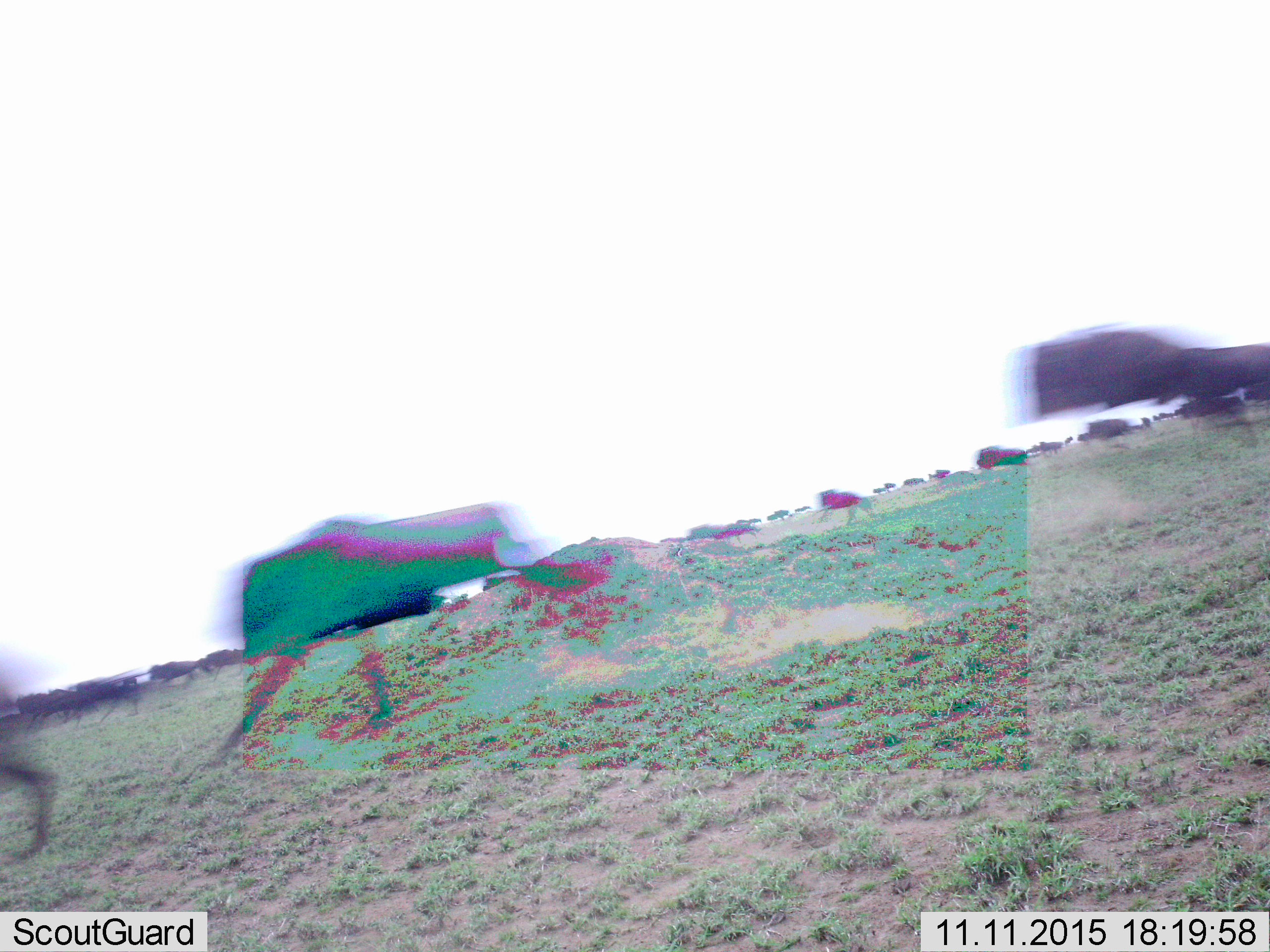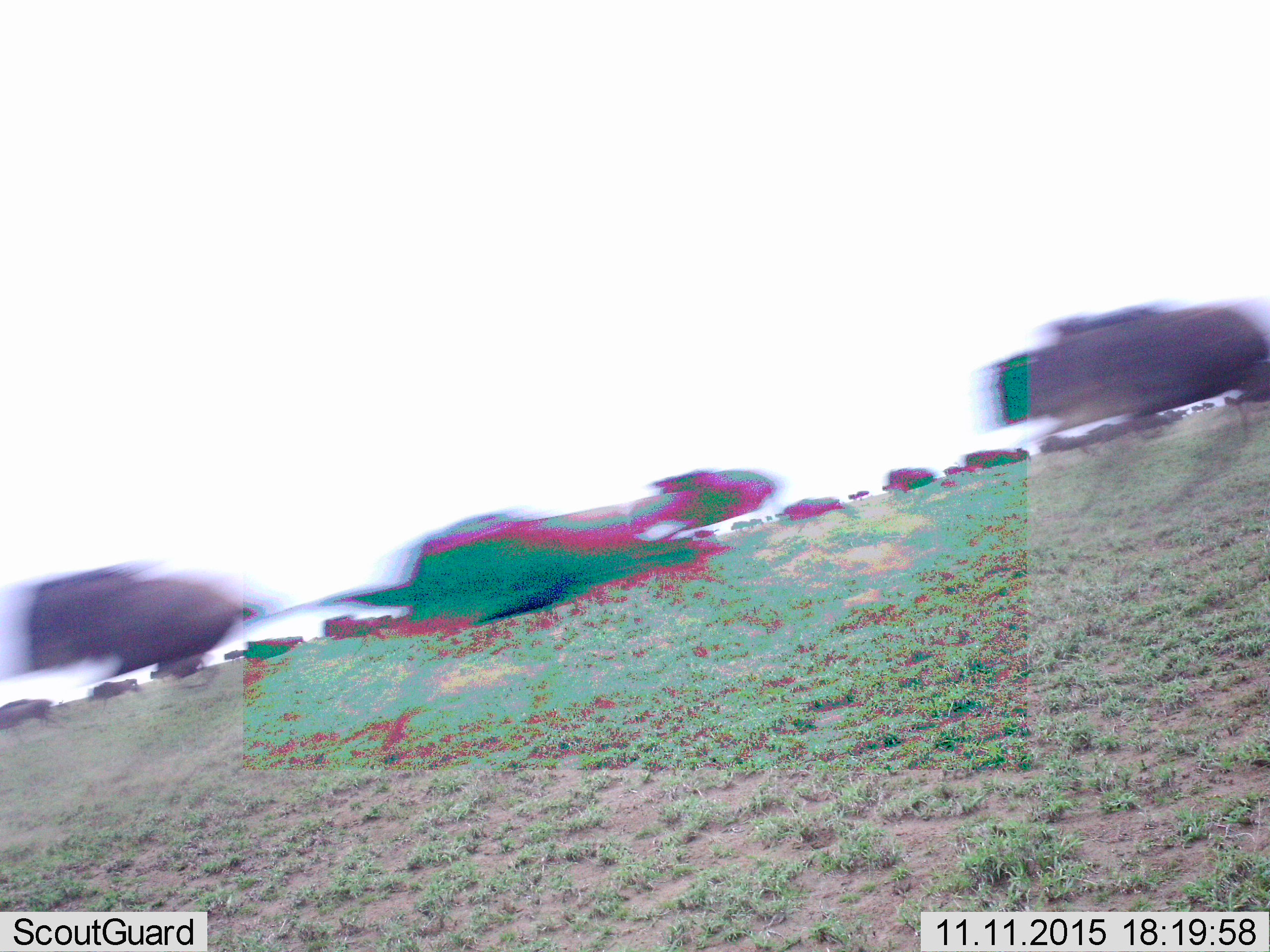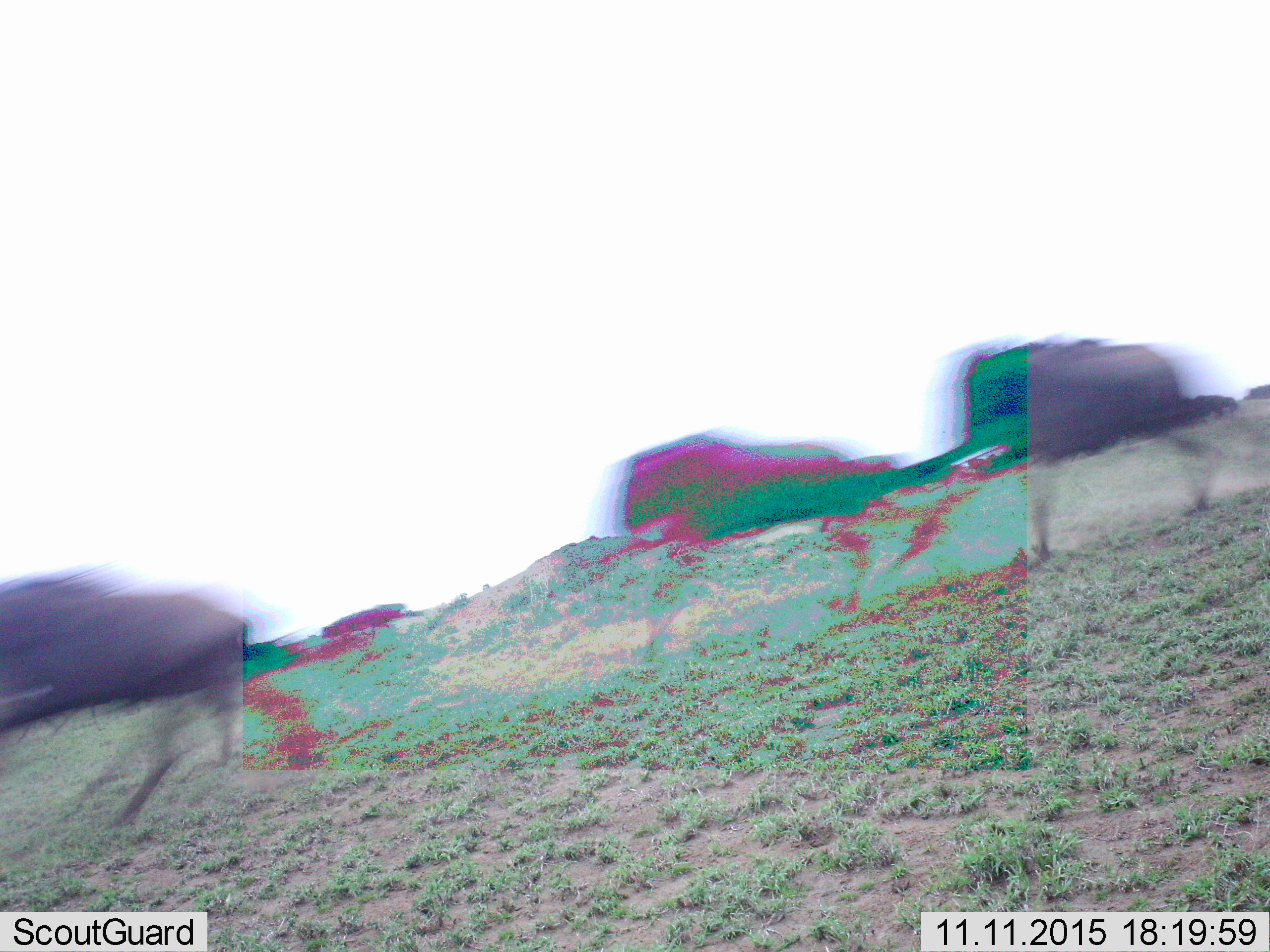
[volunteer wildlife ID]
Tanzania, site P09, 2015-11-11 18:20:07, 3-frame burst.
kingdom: Animalia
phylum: Chordata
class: Mammalia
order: Artiodactyla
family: Bovidae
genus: Connochaetes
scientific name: Connochaetes taurinus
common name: blue wildebeest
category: wildebeest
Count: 11-50.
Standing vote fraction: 14%.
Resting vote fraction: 0%.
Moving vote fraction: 100%.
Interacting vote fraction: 14%.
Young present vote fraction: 0%.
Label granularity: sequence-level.